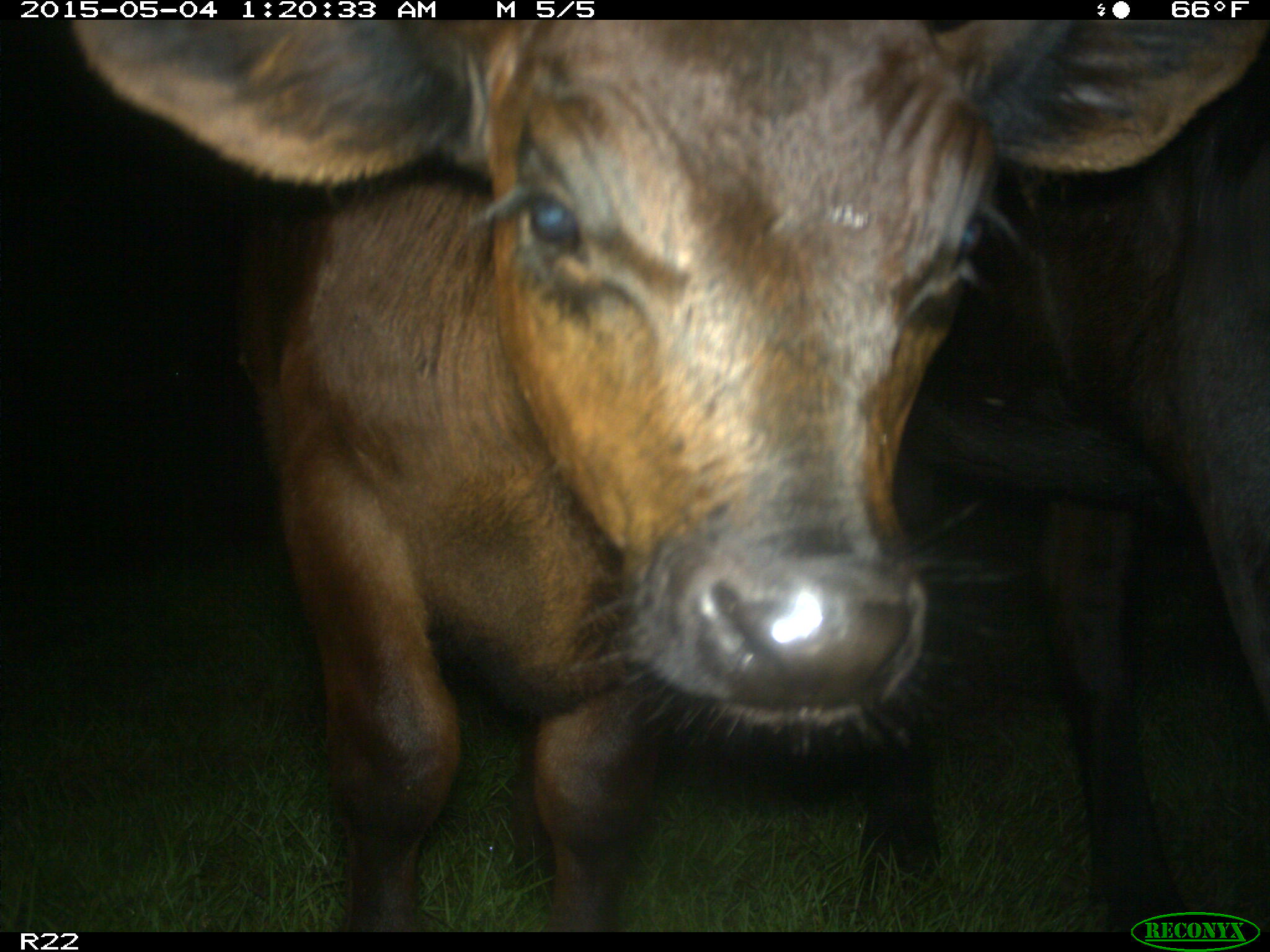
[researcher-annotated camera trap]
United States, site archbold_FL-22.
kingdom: Animalia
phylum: Chordata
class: Mammalia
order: Artiodactyla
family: Bovidae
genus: Bos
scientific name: Bos taurus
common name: domestic cow